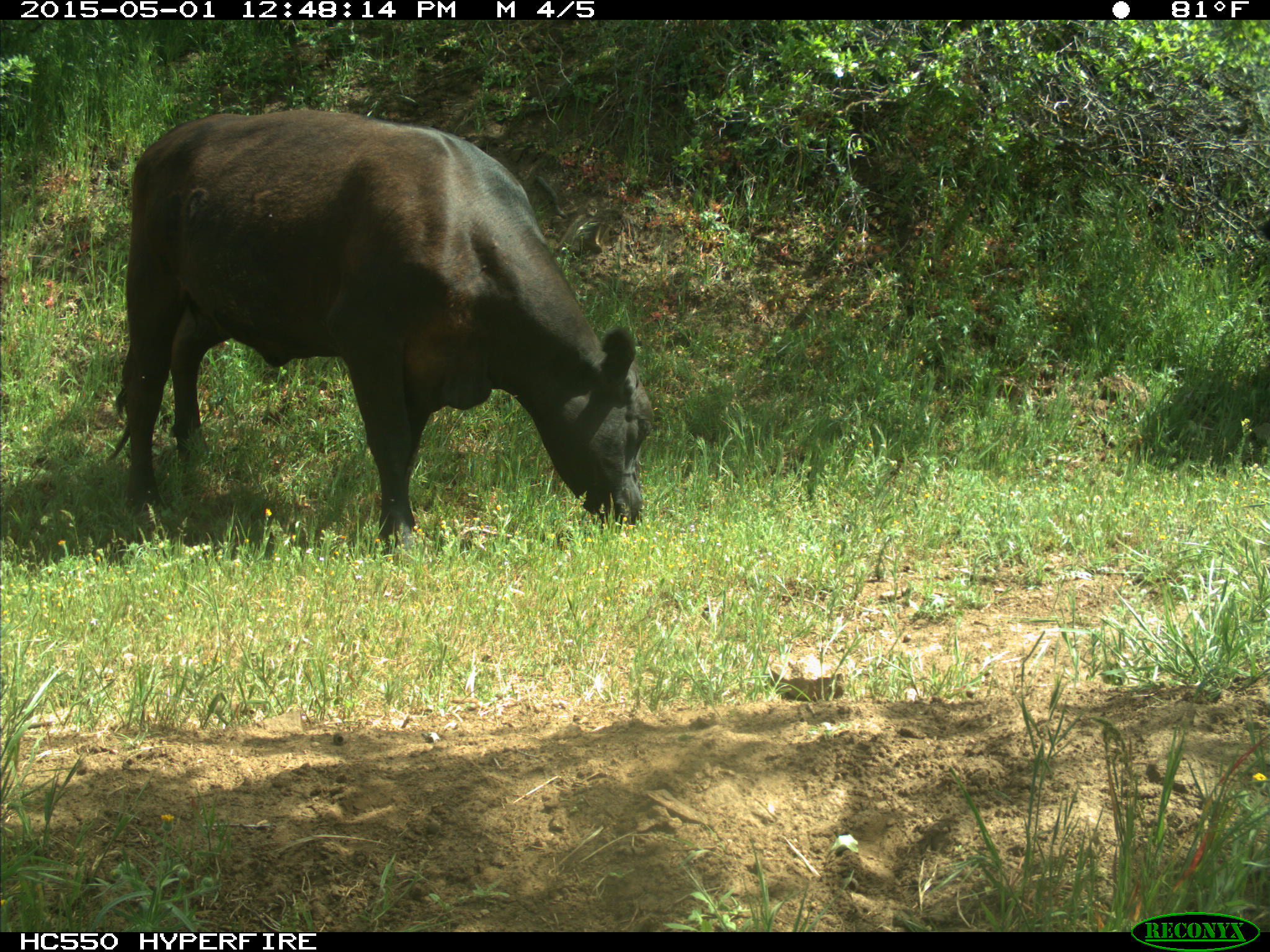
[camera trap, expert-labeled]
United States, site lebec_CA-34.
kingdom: Animalia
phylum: Chordata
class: Mammalia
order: Artiodactyla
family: Bovidae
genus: Bos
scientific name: Bos taurus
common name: domestic cow